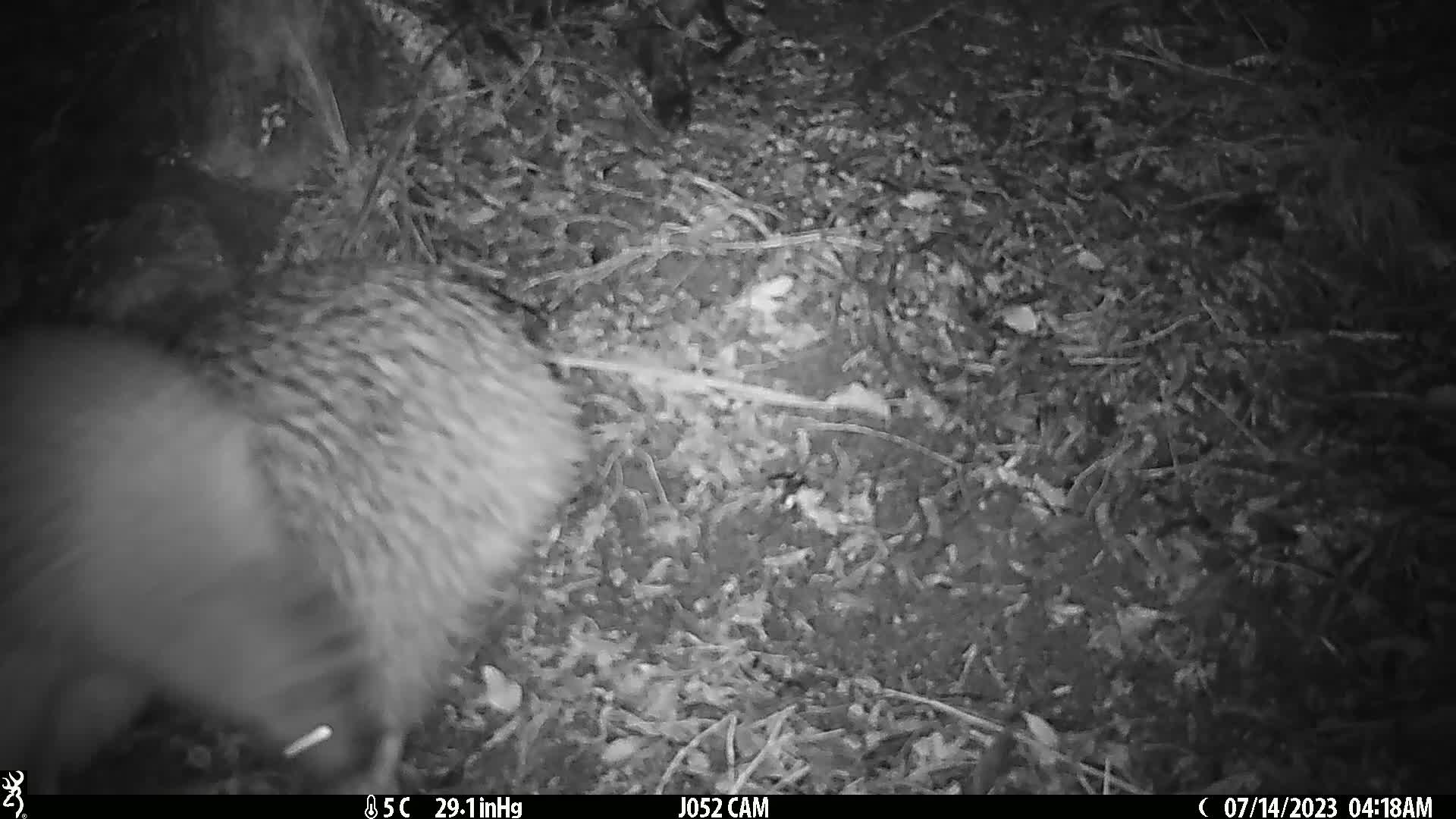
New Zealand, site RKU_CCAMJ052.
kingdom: Animalia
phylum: Chordata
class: Aves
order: Apterygiformes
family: Apterygidae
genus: Apteryx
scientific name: Apteryx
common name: kiwi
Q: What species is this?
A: Kiwi (Apteryx).